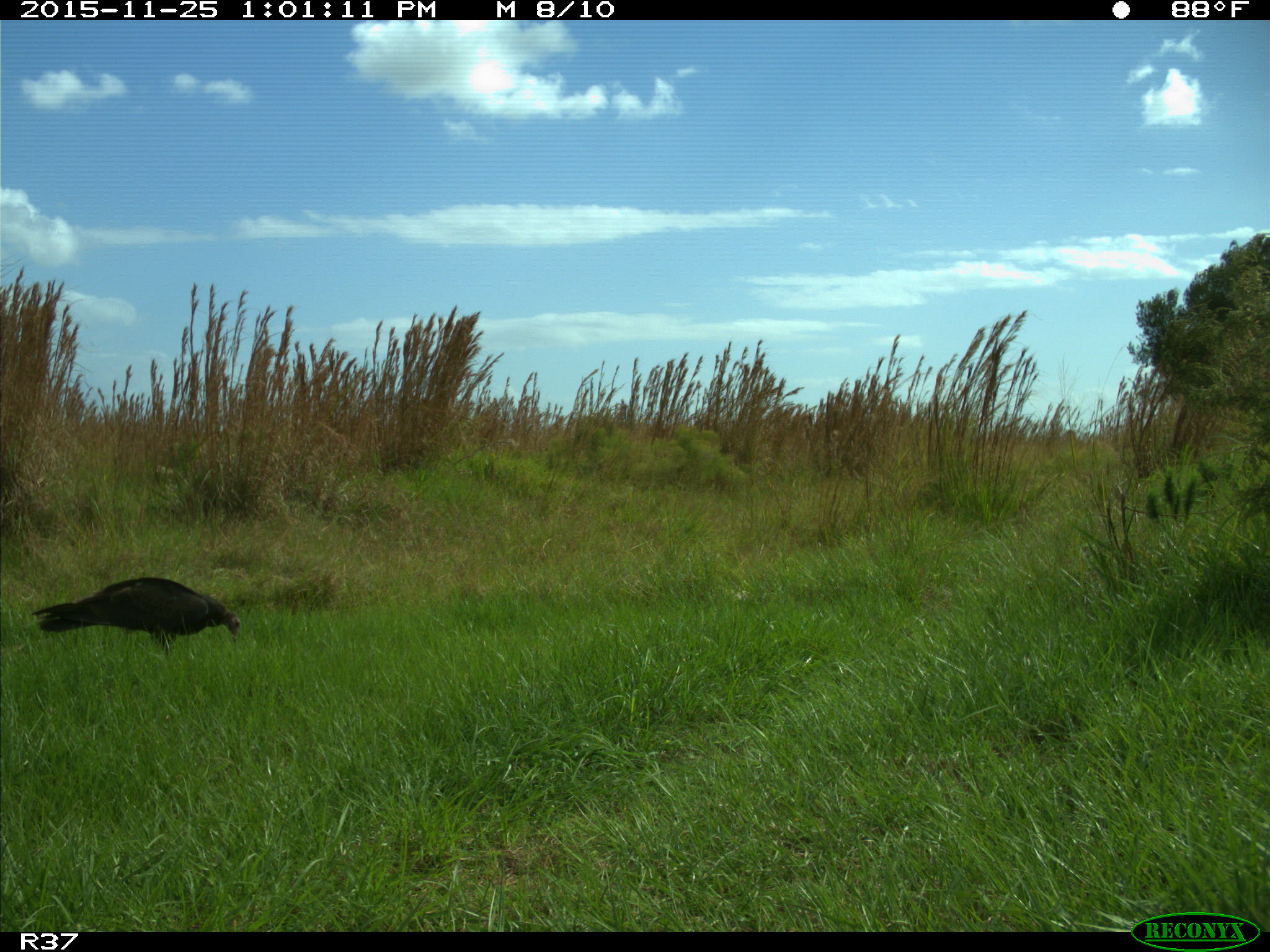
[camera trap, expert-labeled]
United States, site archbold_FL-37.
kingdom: Animalia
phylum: Chordata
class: Aves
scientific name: Aves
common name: birds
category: unidentified bird